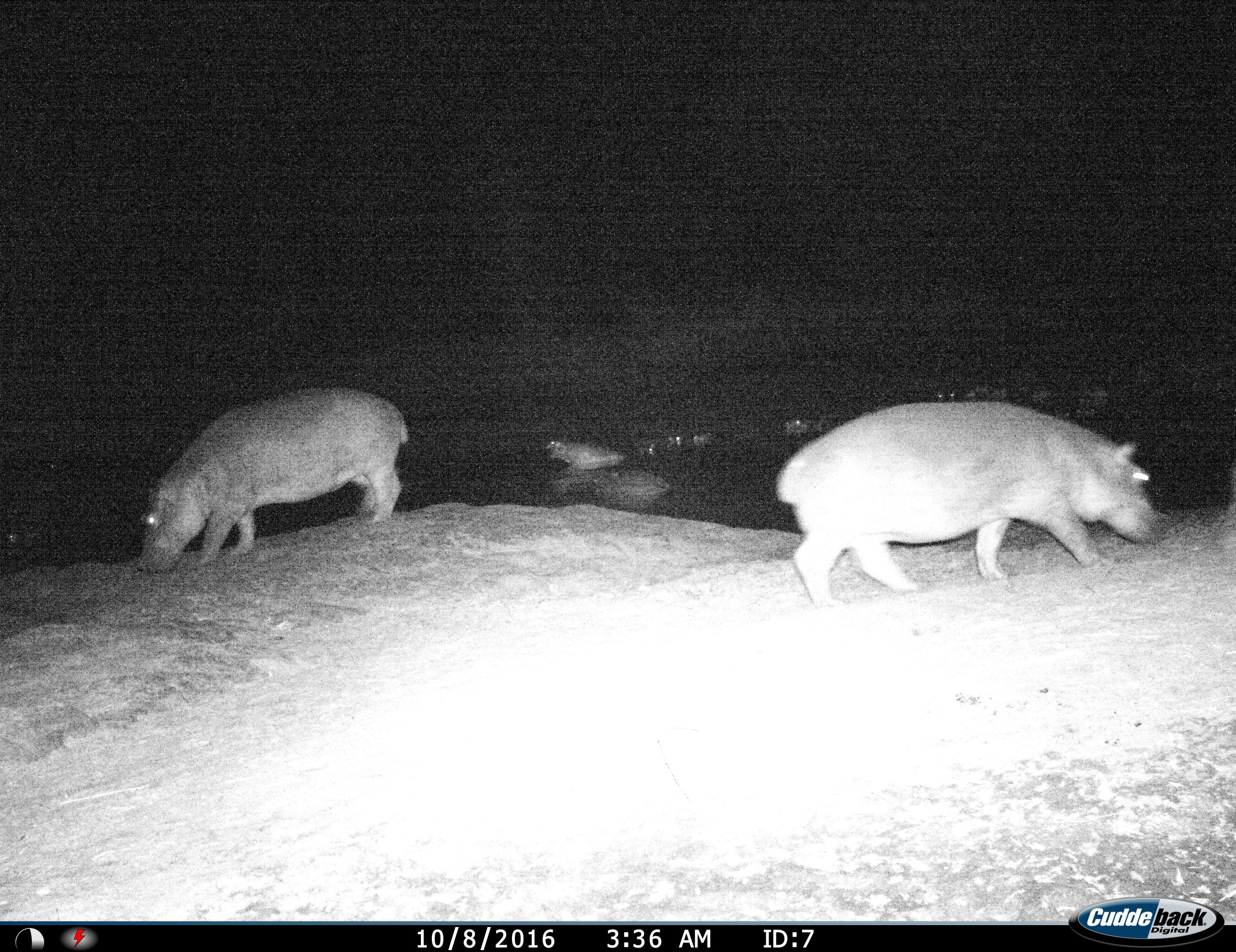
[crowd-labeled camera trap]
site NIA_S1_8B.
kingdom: Animalia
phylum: Chordata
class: Mammalia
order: Artiodactyla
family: Hippopotamidae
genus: Hippopotamus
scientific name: Hippopotamus amphibius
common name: hippopotamus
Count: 4.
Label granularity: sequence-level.